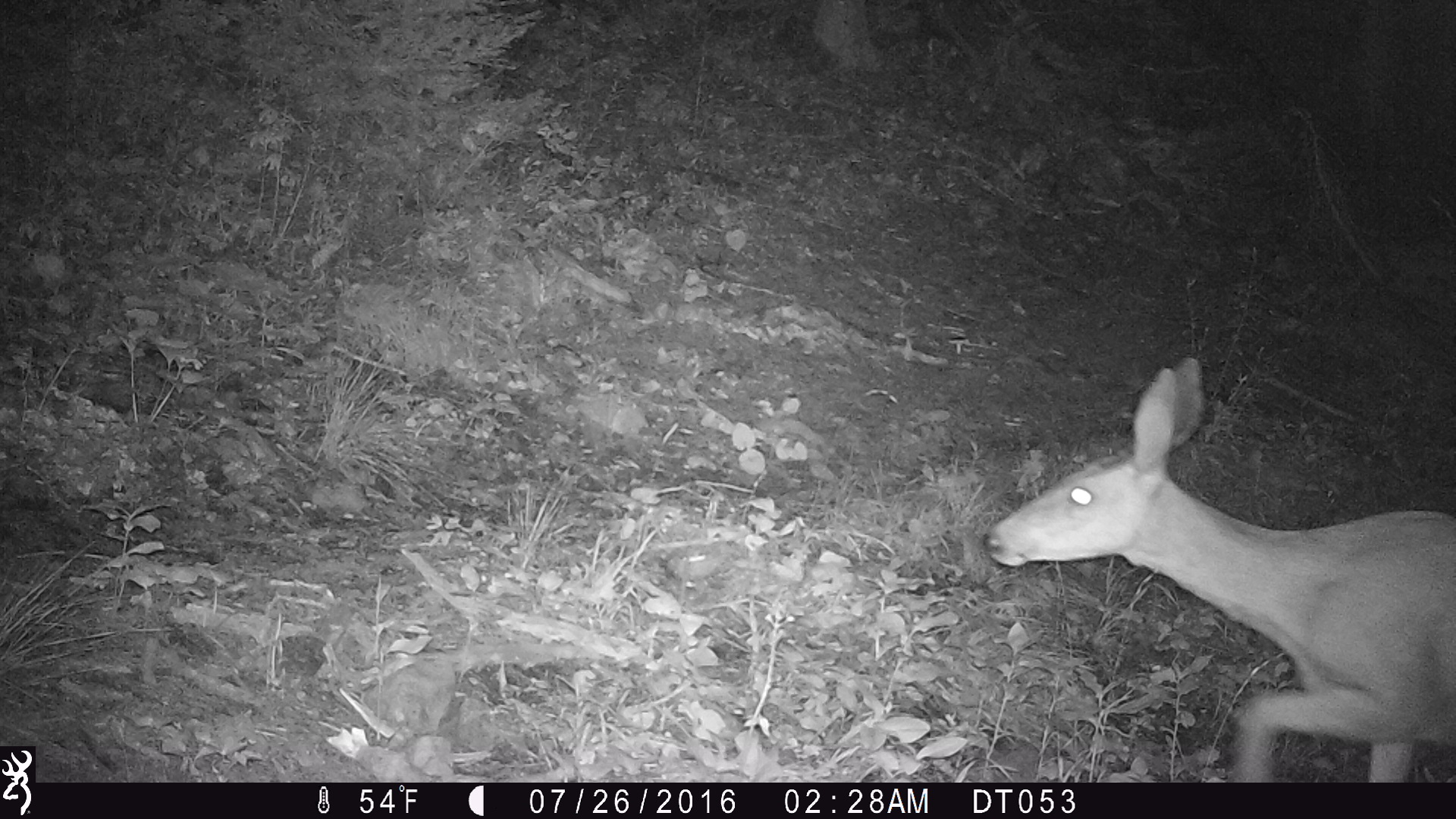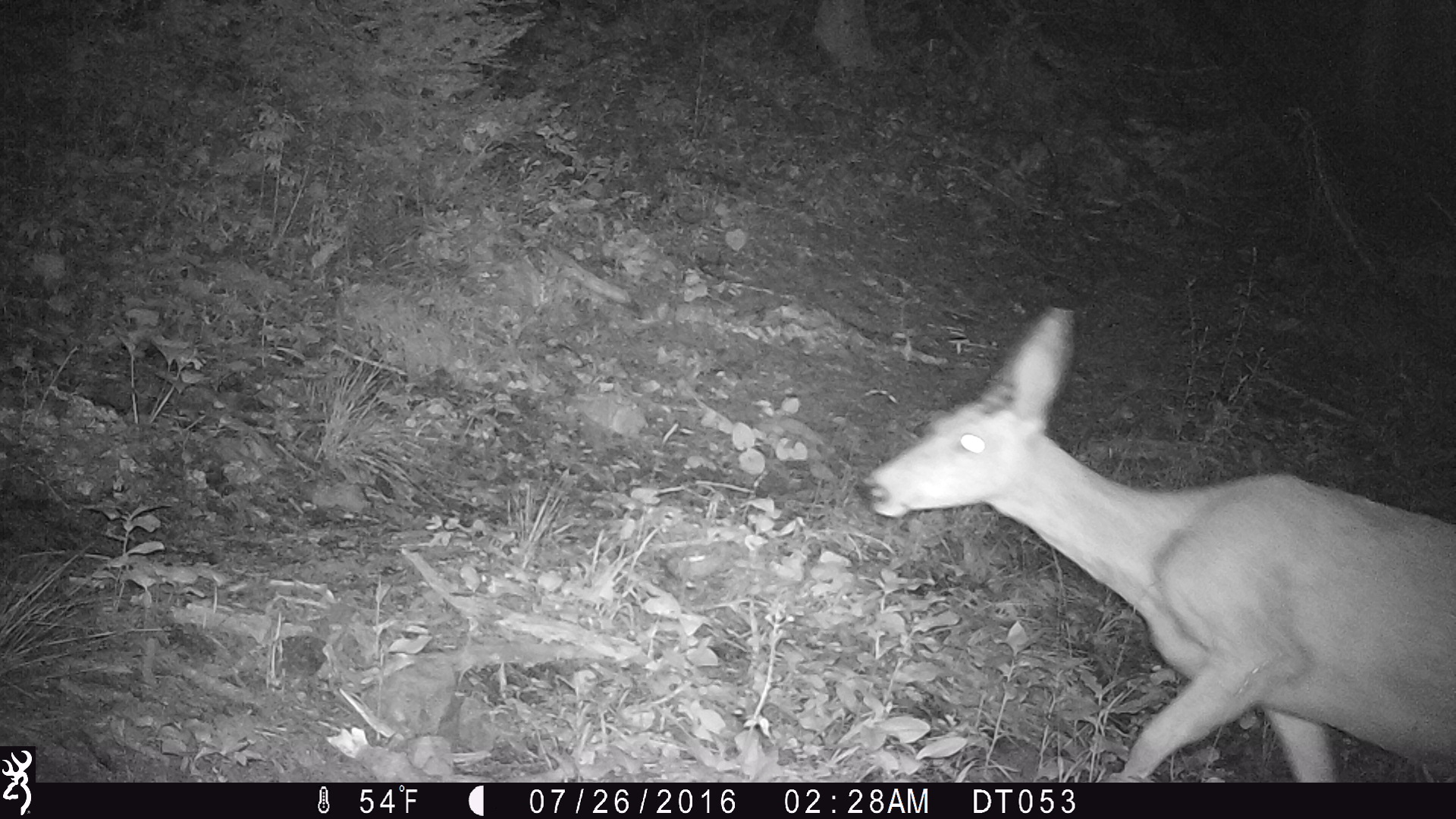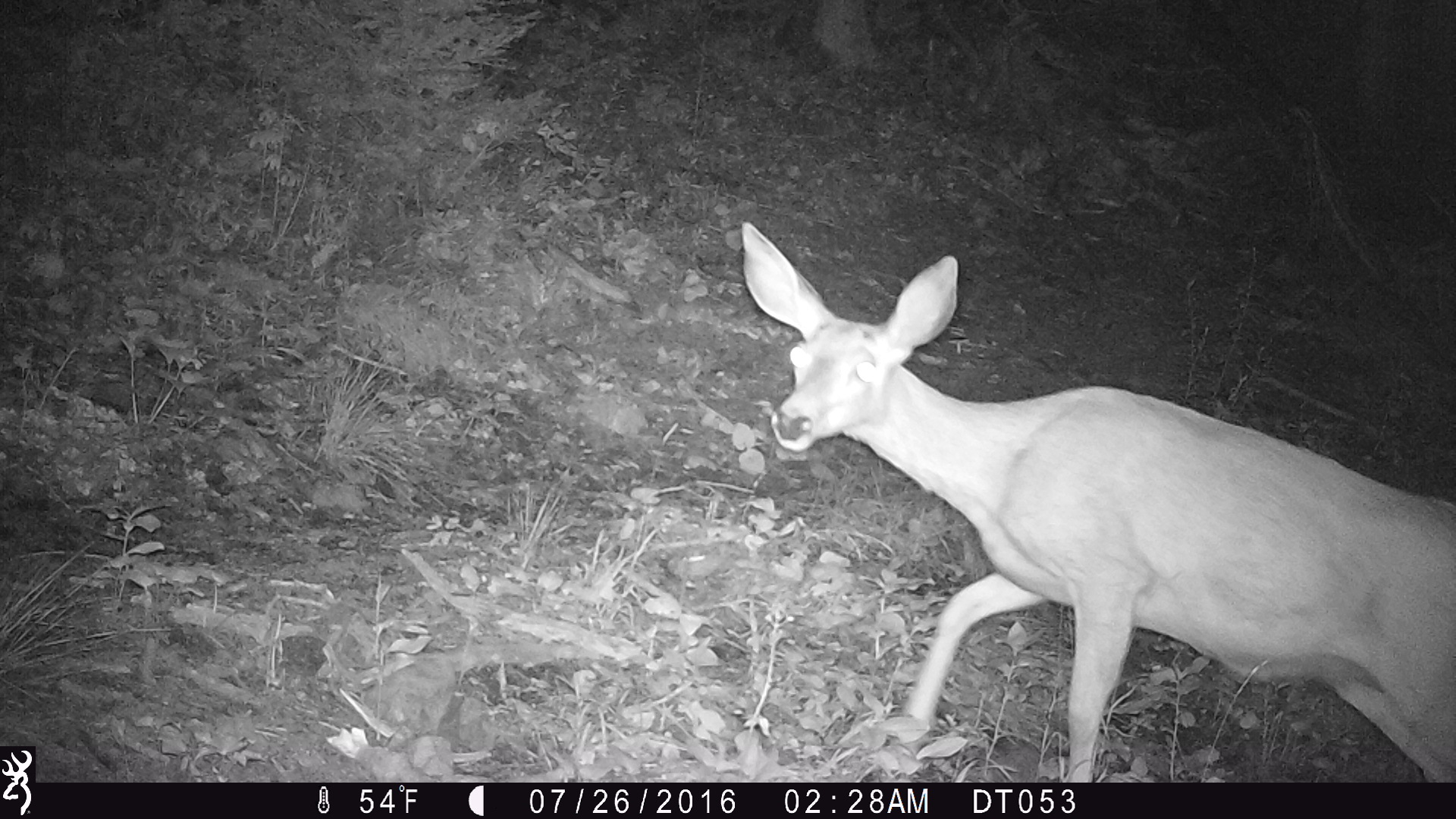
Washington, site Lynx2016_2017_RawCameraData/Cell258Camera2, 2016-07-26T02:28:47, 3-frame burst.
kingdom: Animalia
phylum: Chordata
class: Mammalia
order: Artiodactyla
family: Cervidae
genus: Odocoileus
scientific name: Odocoileus hemionus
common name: mule deer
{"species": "Odocoileus hemionus (mule deer)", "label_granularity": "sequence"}